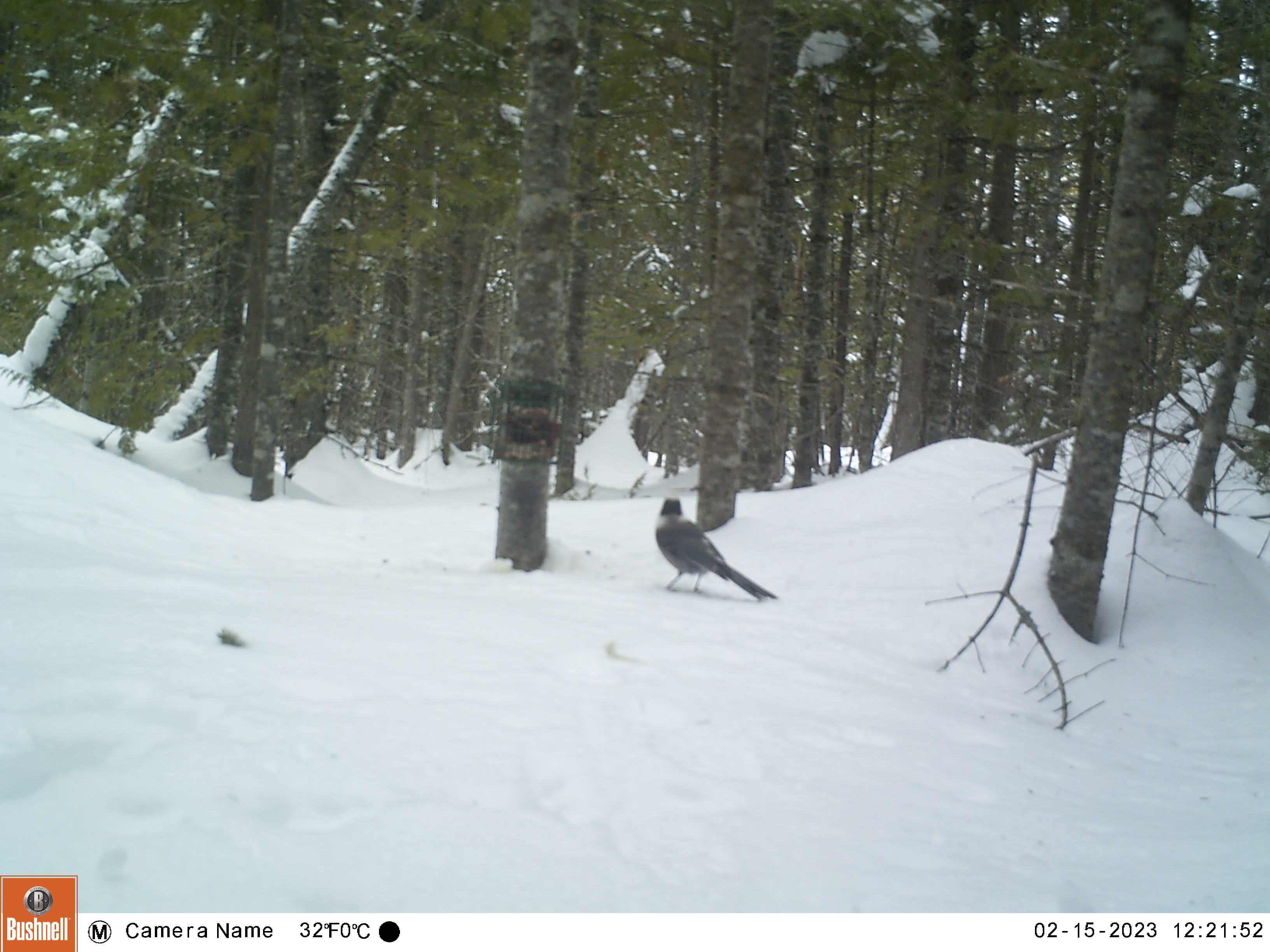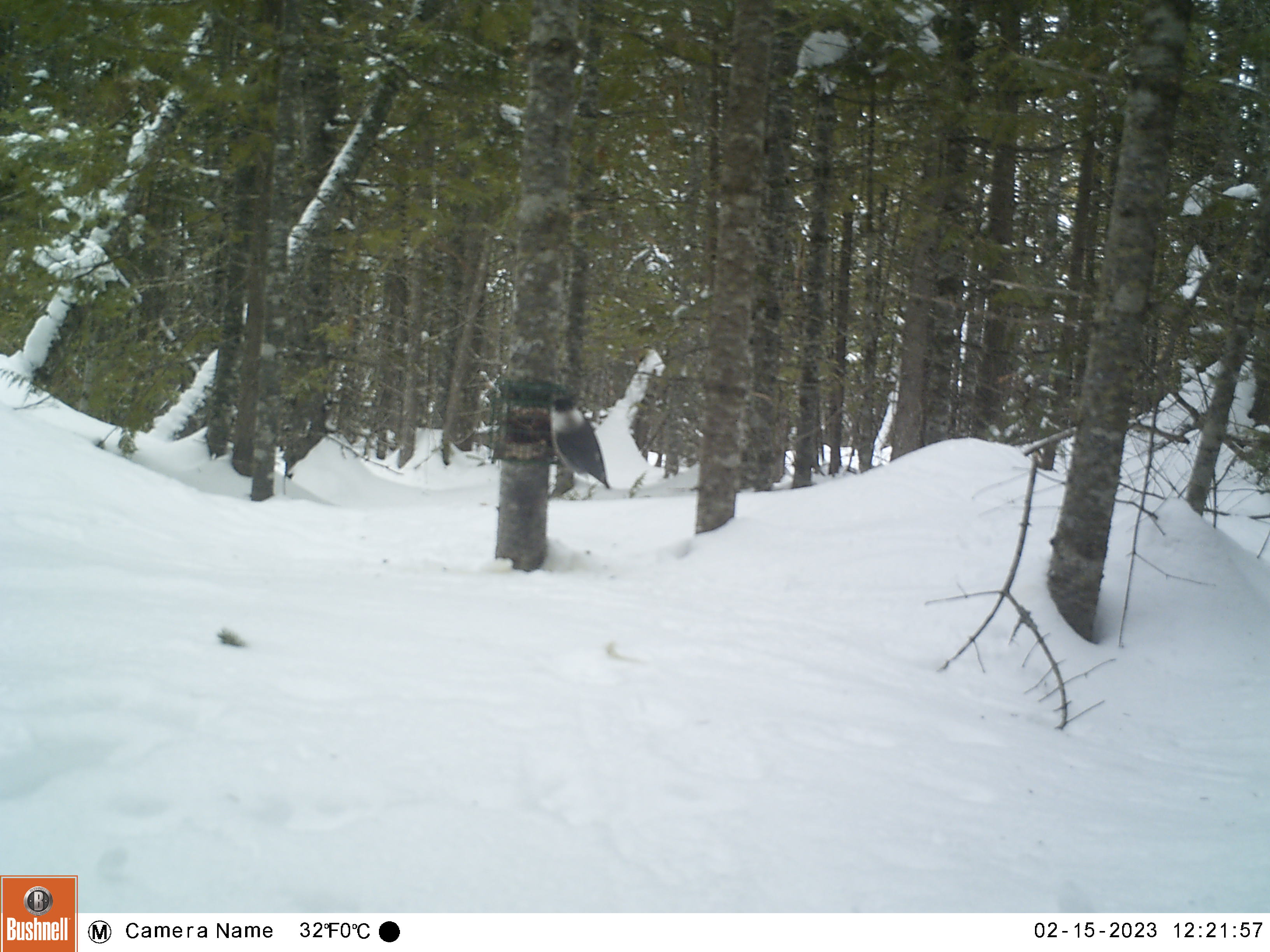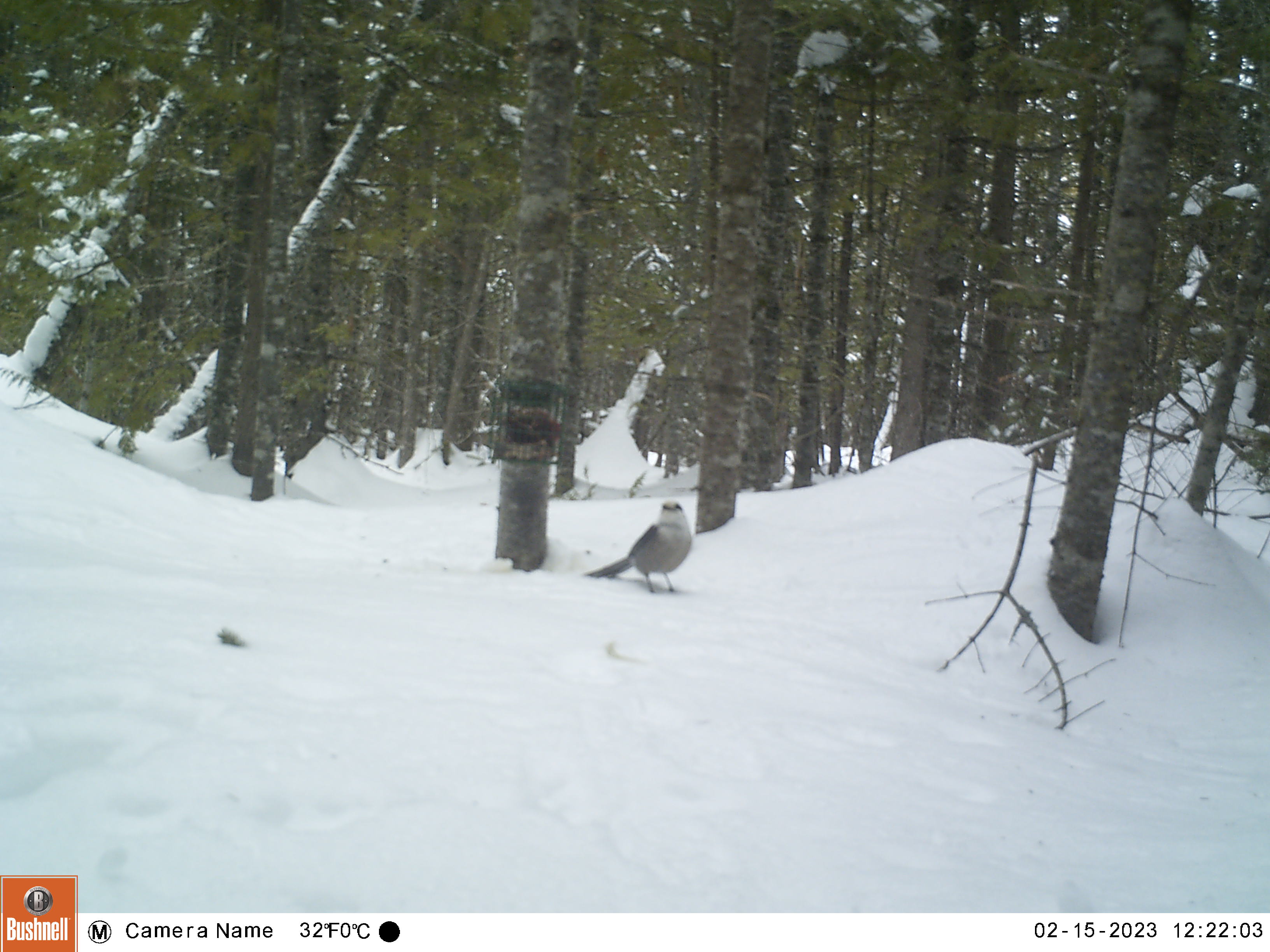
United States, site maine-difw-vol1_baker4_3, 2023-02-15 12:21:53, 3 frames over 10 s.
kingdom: Animalia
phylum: Chordata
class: Aves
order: Passeriformes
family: Corvidae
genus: Perisoreus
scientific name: Perisoreus canadensis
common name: canada jay